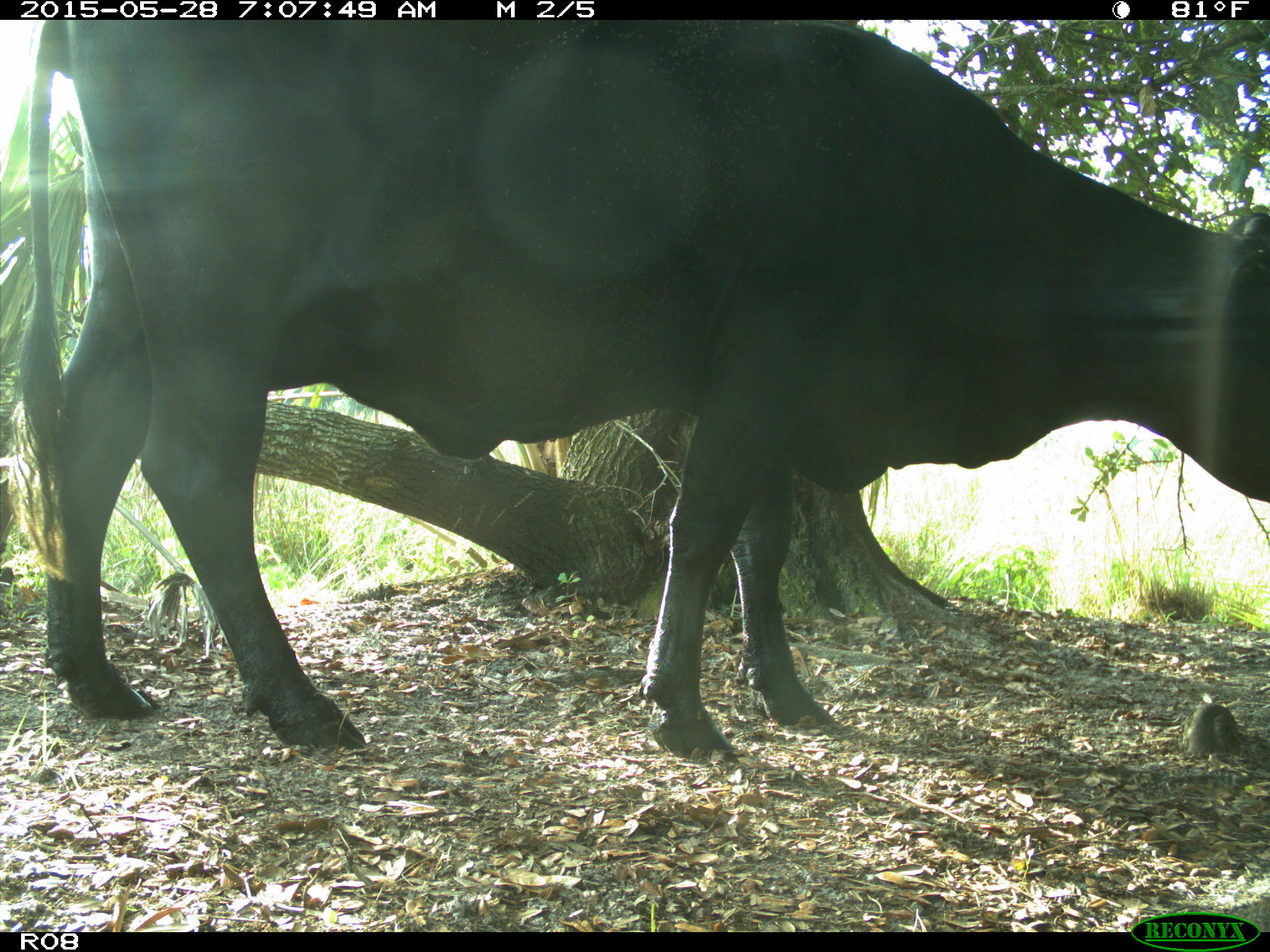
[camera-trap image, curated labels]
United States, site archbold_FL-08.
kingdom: Animalia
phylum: Chordata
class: Mammalia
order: Artiodactyla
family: Bovidae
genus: Bos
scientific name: Bos taurus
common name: domestic cow